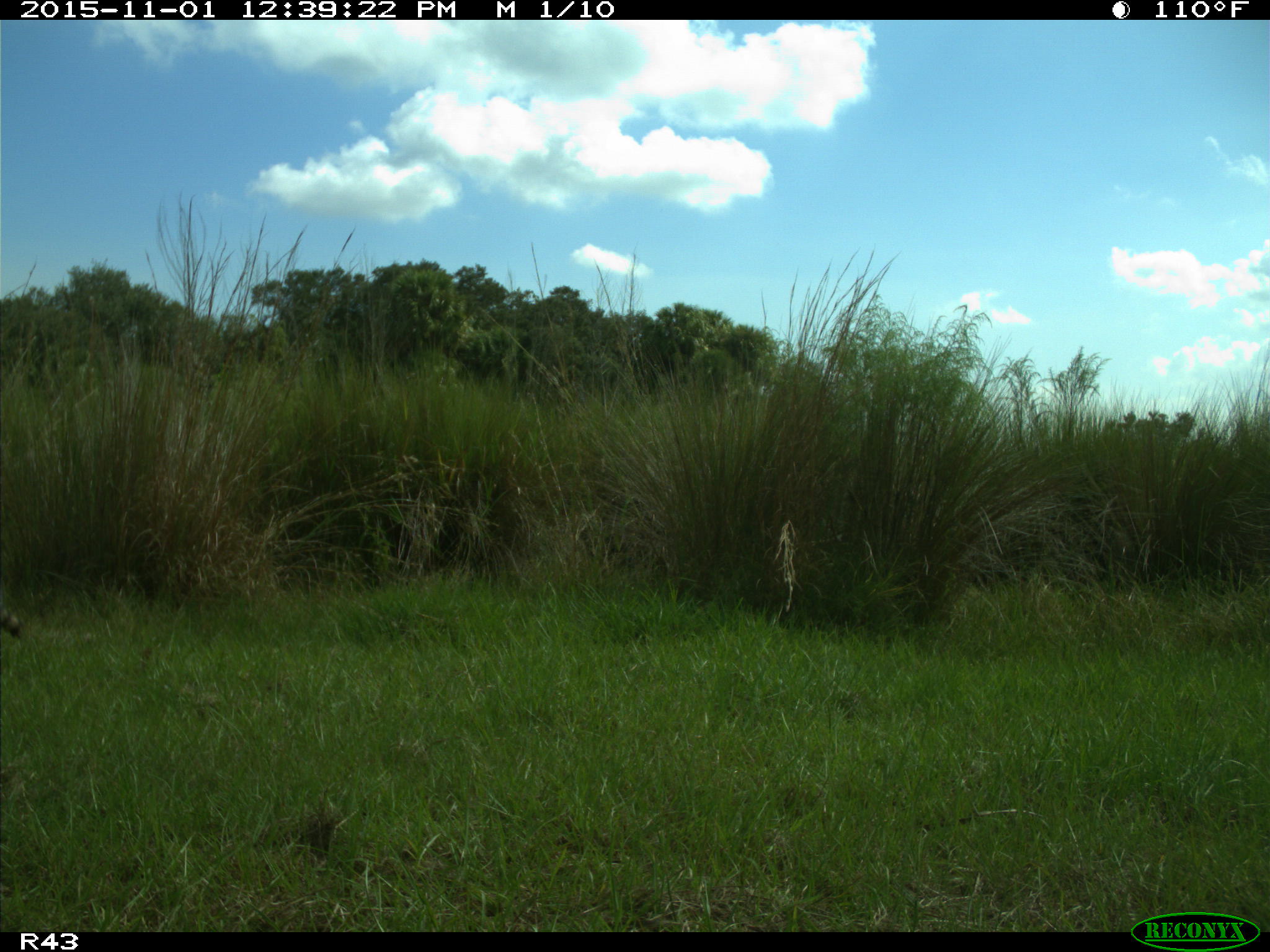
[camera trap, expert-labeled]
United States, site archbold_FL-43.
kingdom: Animalia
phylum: Chordata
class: Mammalia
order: Carnivora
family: Procyonidae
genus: Procyon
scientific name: Procyon lotor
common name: common raccoon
Procyon lotor (common raccoon).